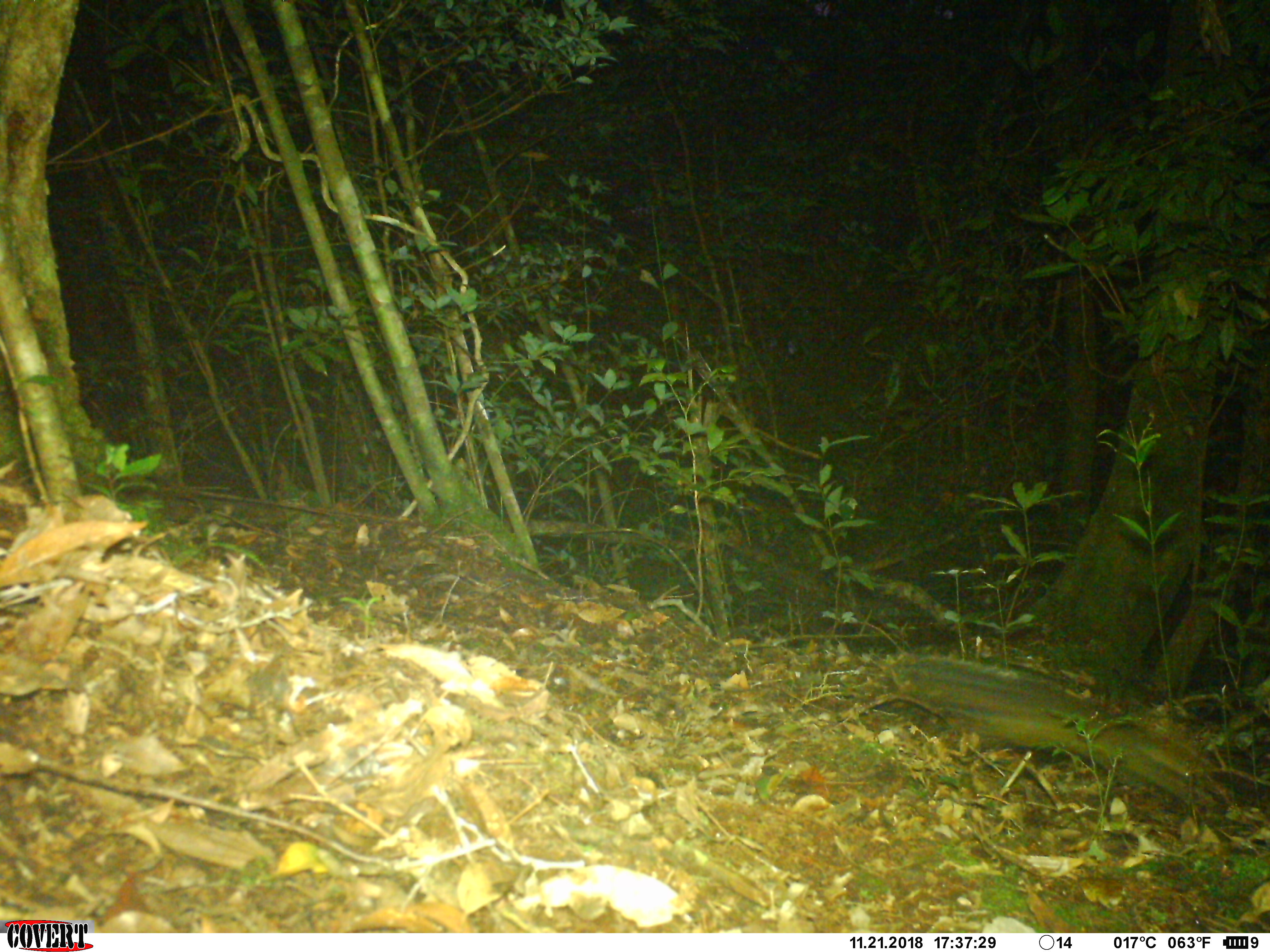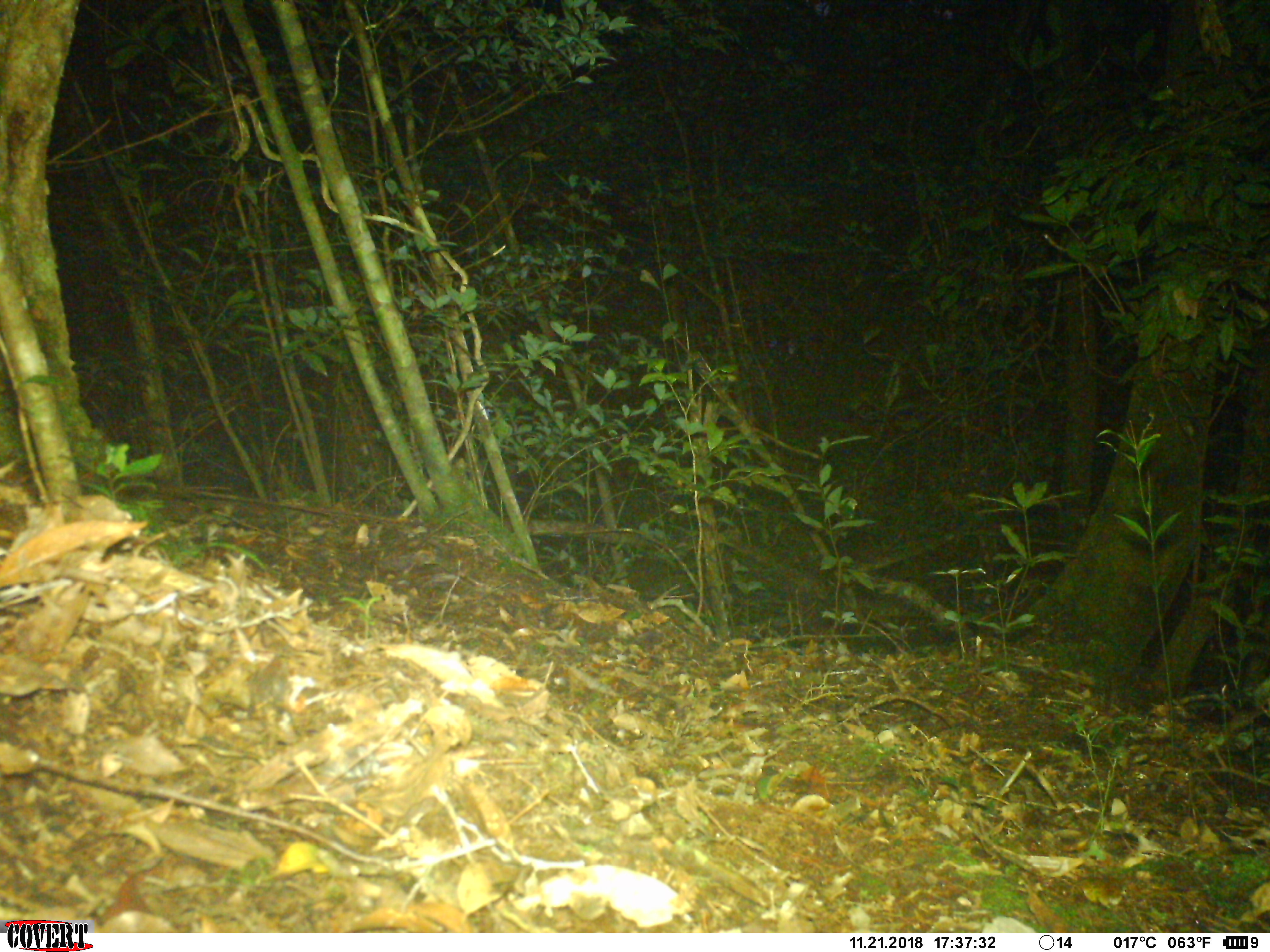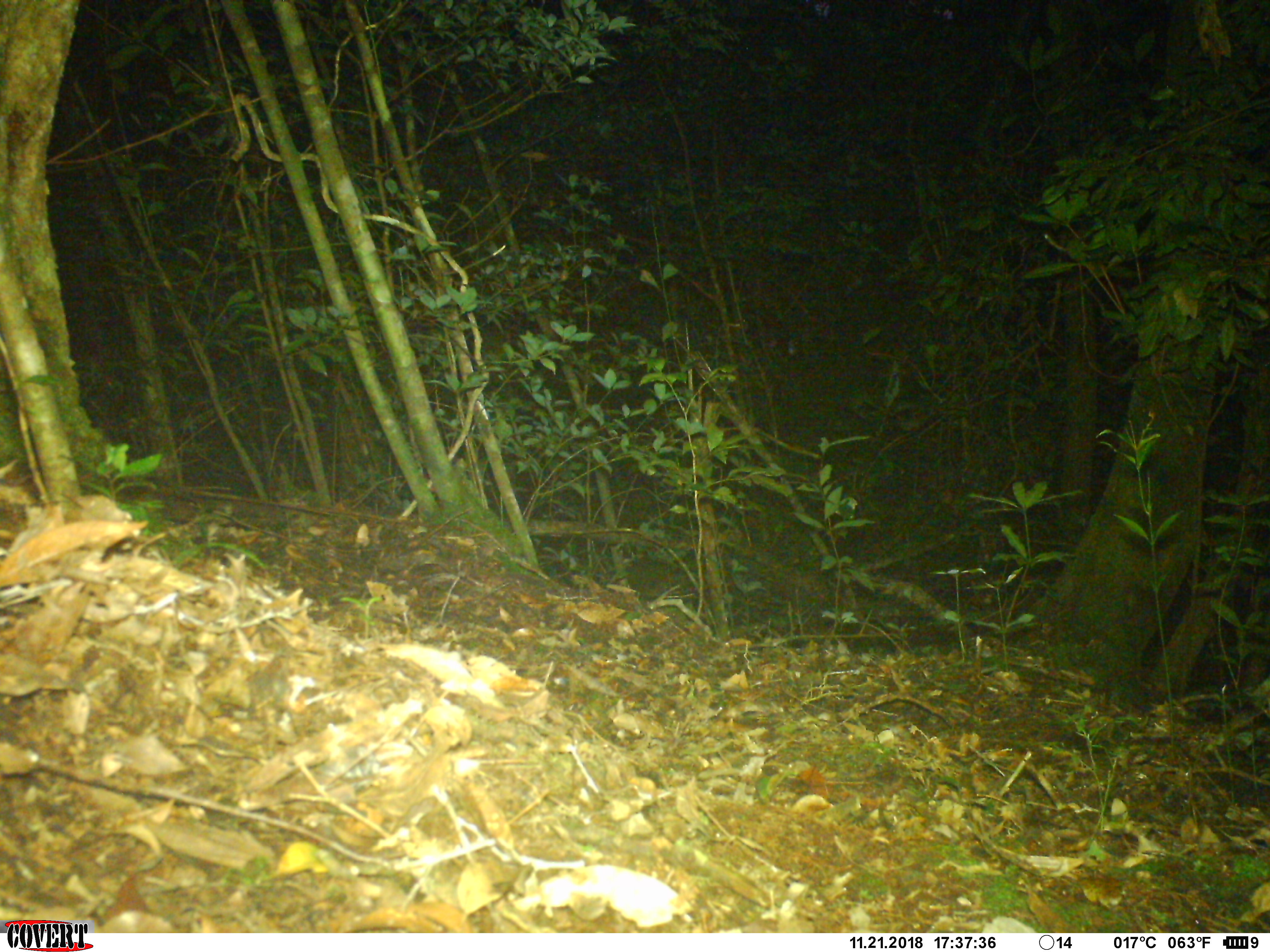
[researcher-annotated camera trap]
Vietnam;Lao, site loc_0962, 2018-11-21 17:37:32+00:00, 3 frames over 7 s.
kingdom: Animalia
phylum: Chordata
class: Mammalia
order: Rodentia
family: Sciuridae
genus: Dremomys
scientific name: Dremomys rufigenis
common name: red-cheeked squirrel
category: red cheeked squirrel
Red cheeked squirrel (red-cheeked squirrel) (Dremomys rufigenis). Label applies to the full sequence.